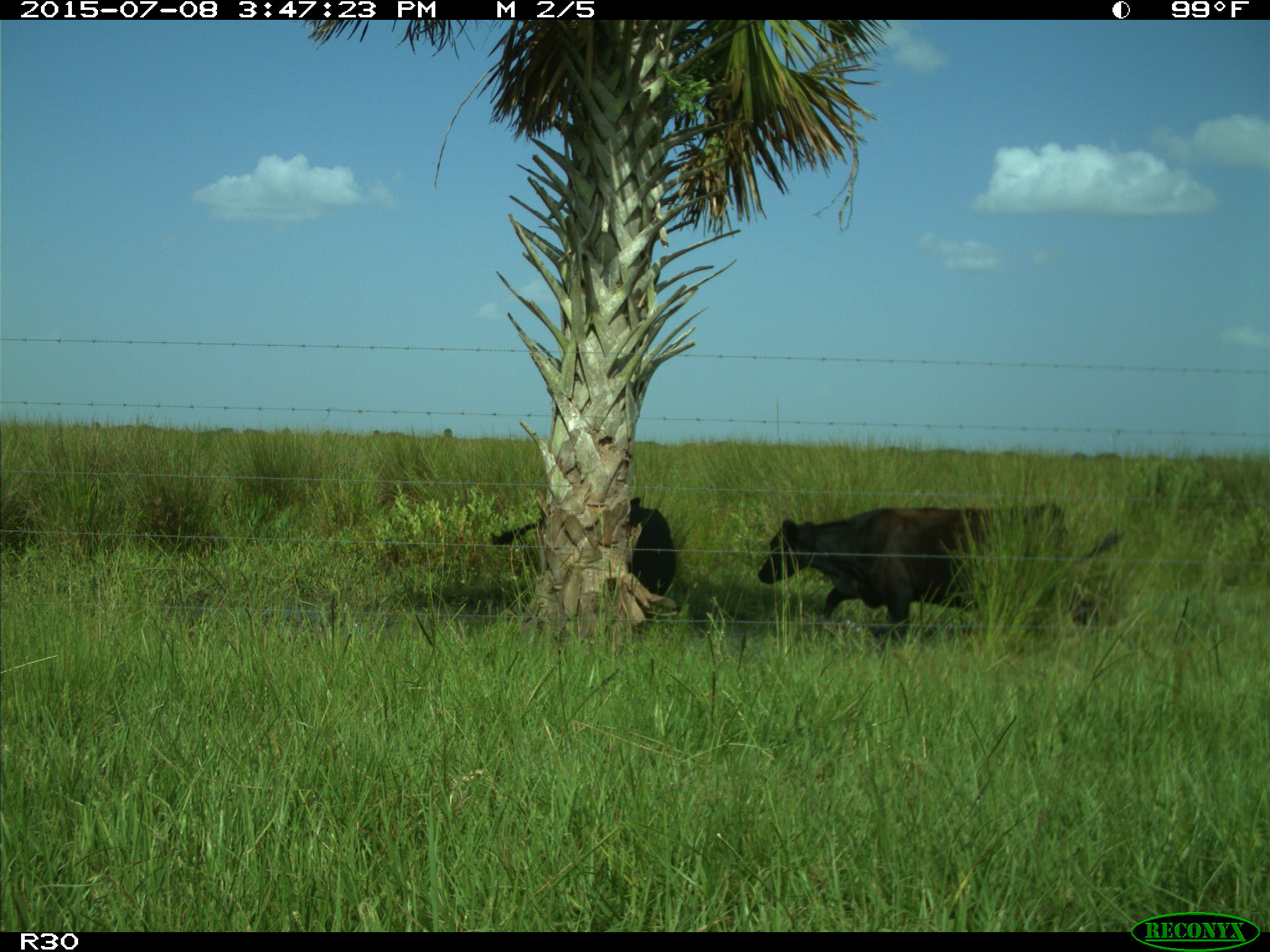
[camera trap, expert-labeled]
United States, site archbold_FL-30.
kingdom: Animalia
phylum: Chordata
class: Mammalia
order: Artiodactyla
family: Bovidae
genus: Bos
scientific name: Bos taurus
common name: domestic cow